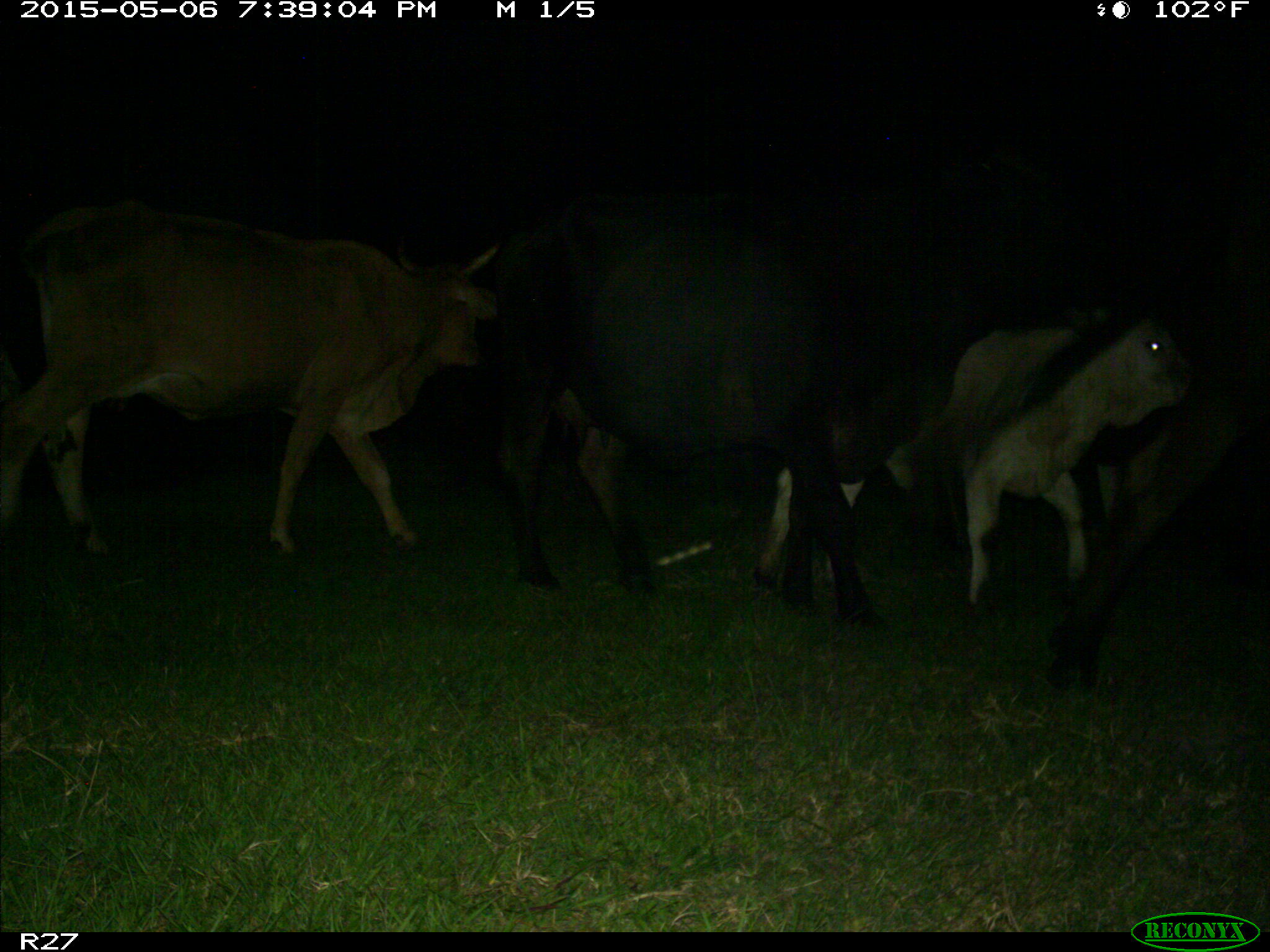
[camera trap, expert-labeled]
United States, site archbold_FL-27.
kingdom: Animalia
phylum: Chordata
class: Mammalia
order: Artiodactyla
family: Bovidae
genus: Bos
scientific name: Bos taurus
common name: domestic cow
Bos taurus (domestic cow).